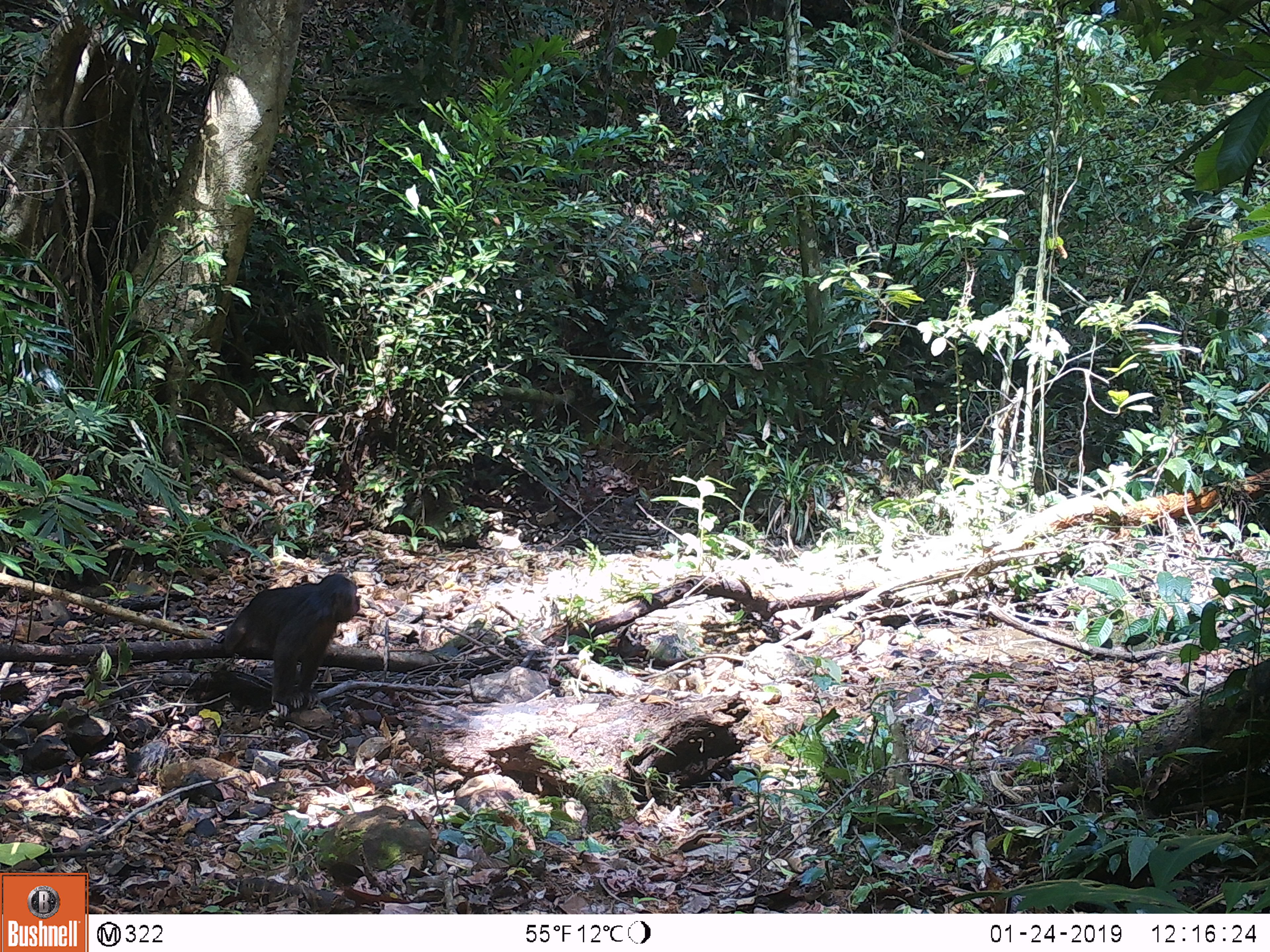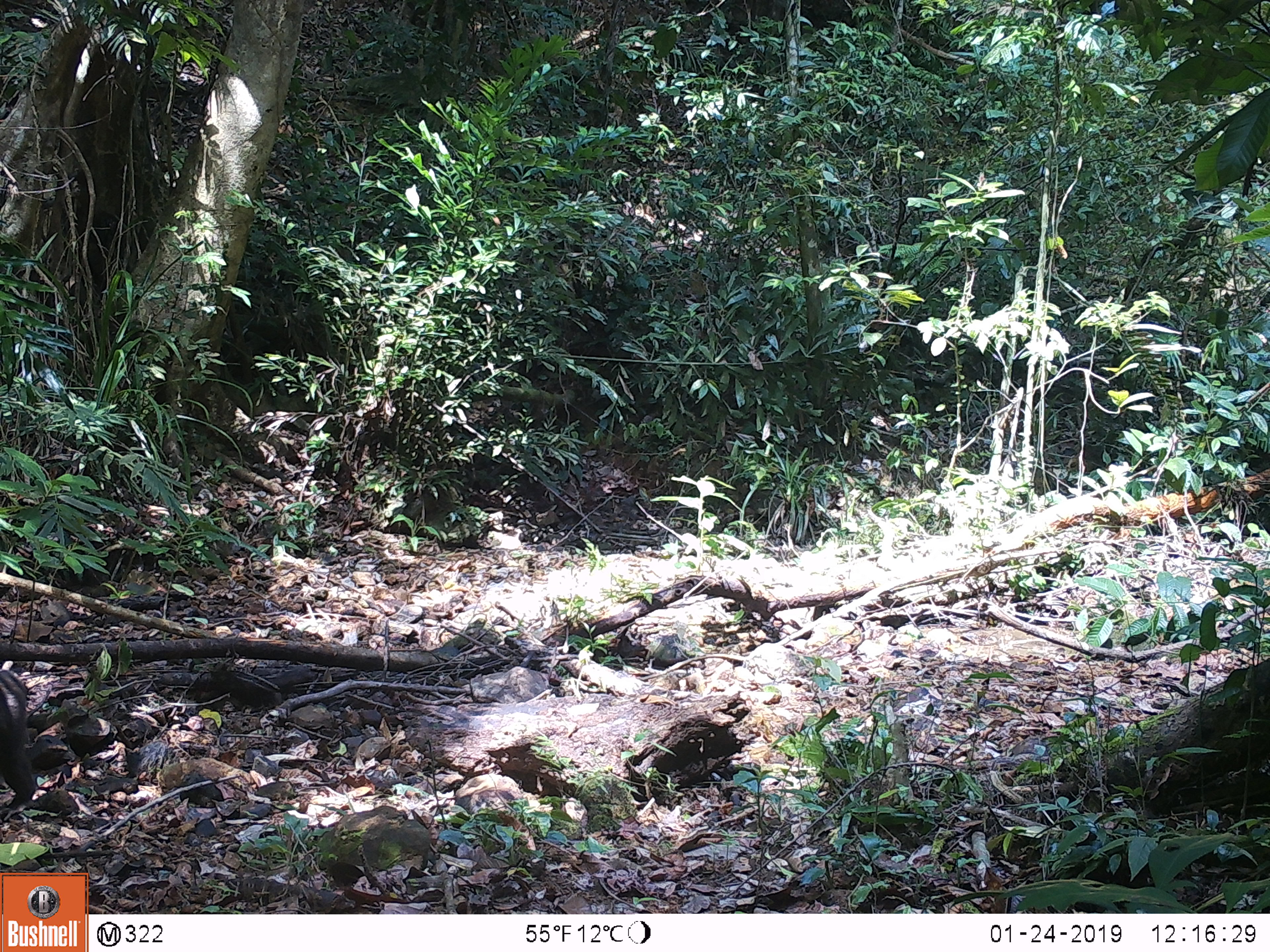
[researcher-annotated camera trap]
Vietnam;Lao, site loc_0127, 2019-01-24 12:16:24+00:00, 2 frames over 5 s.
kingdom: Animalia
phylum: Chordata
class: Mammalia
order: Primates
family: Cercopithecidae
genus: Macaca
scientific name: Macaca arctoides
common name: stump-tailed macaque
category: stump tailed macaque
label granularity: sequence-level